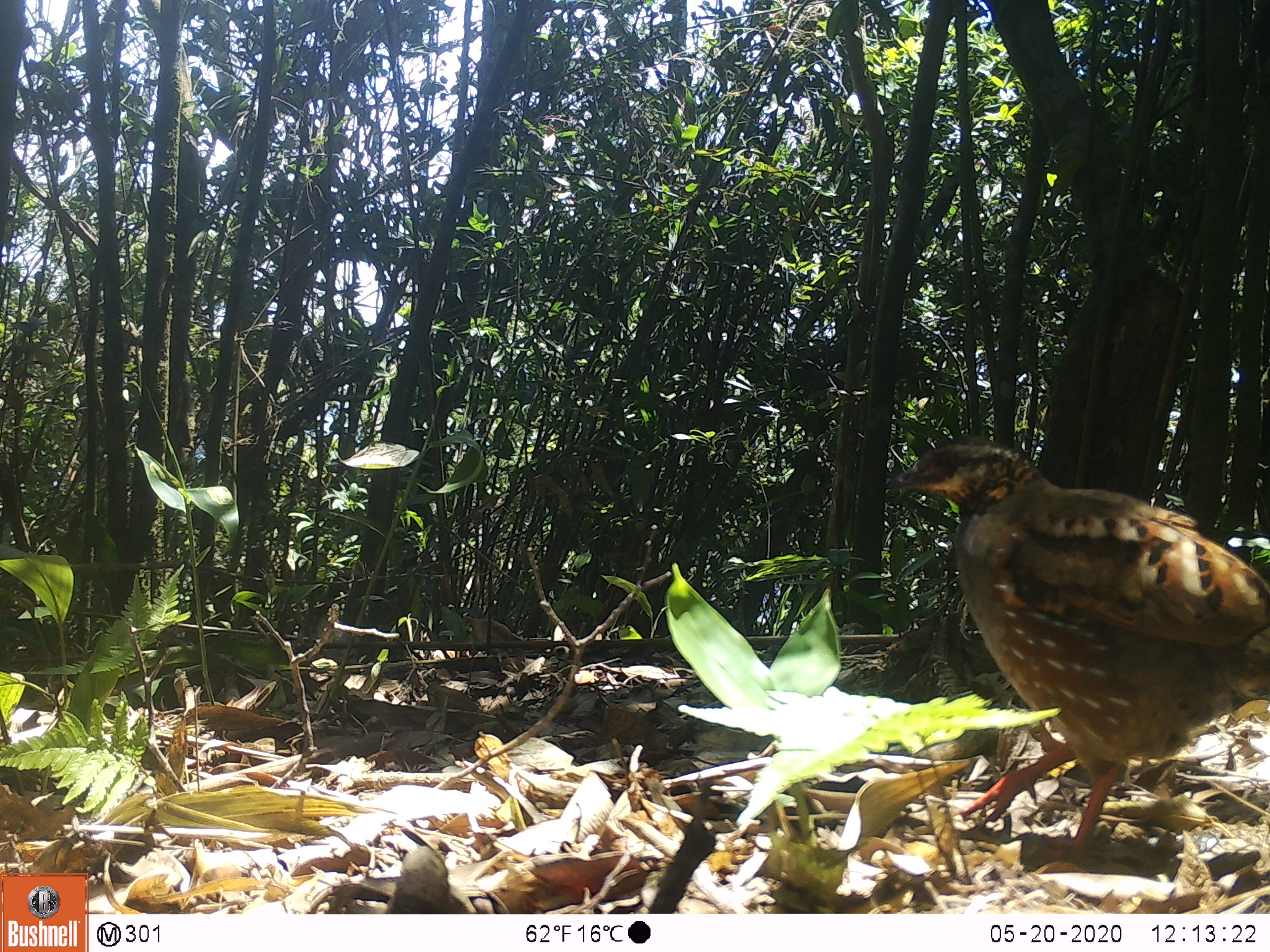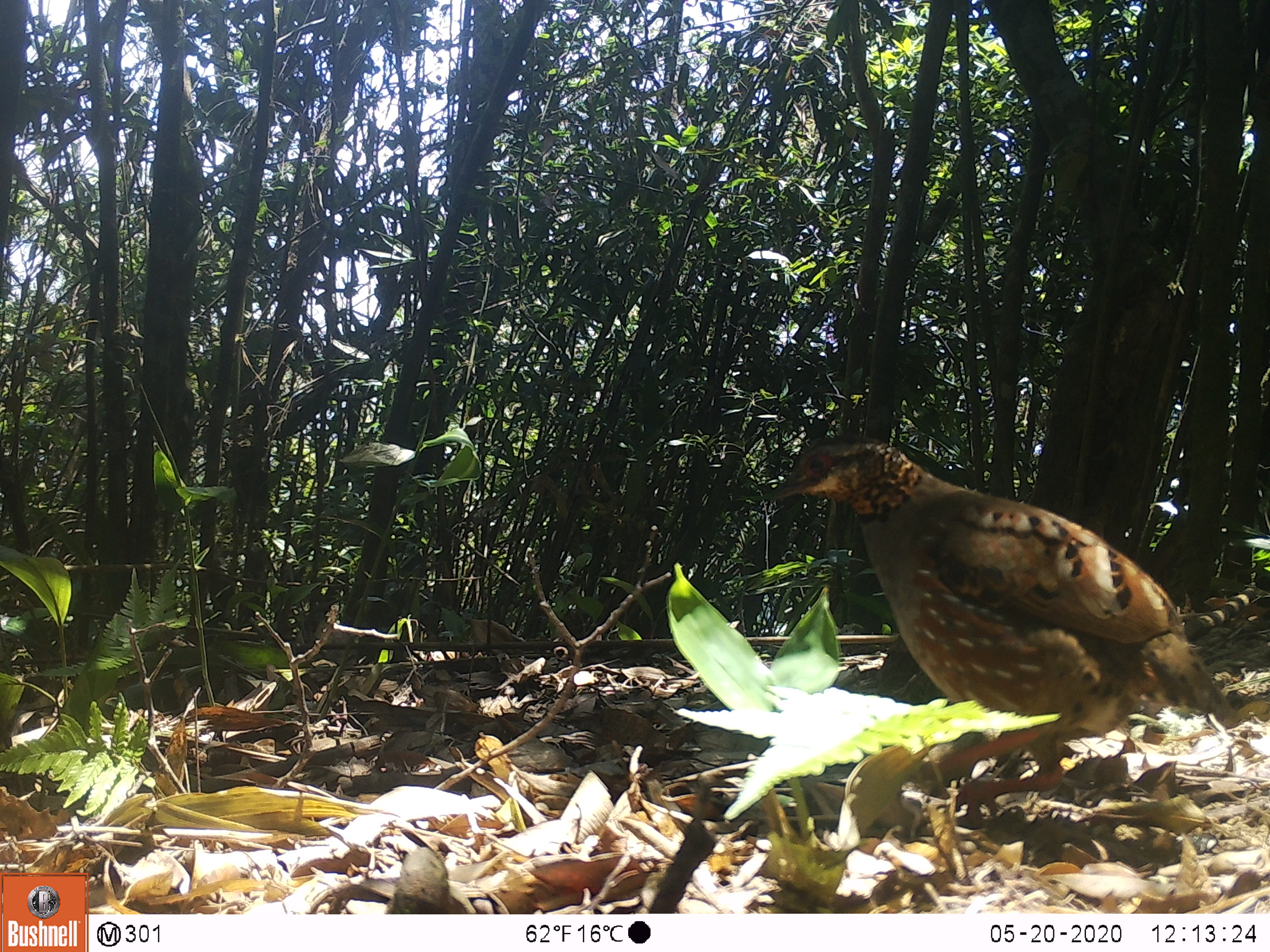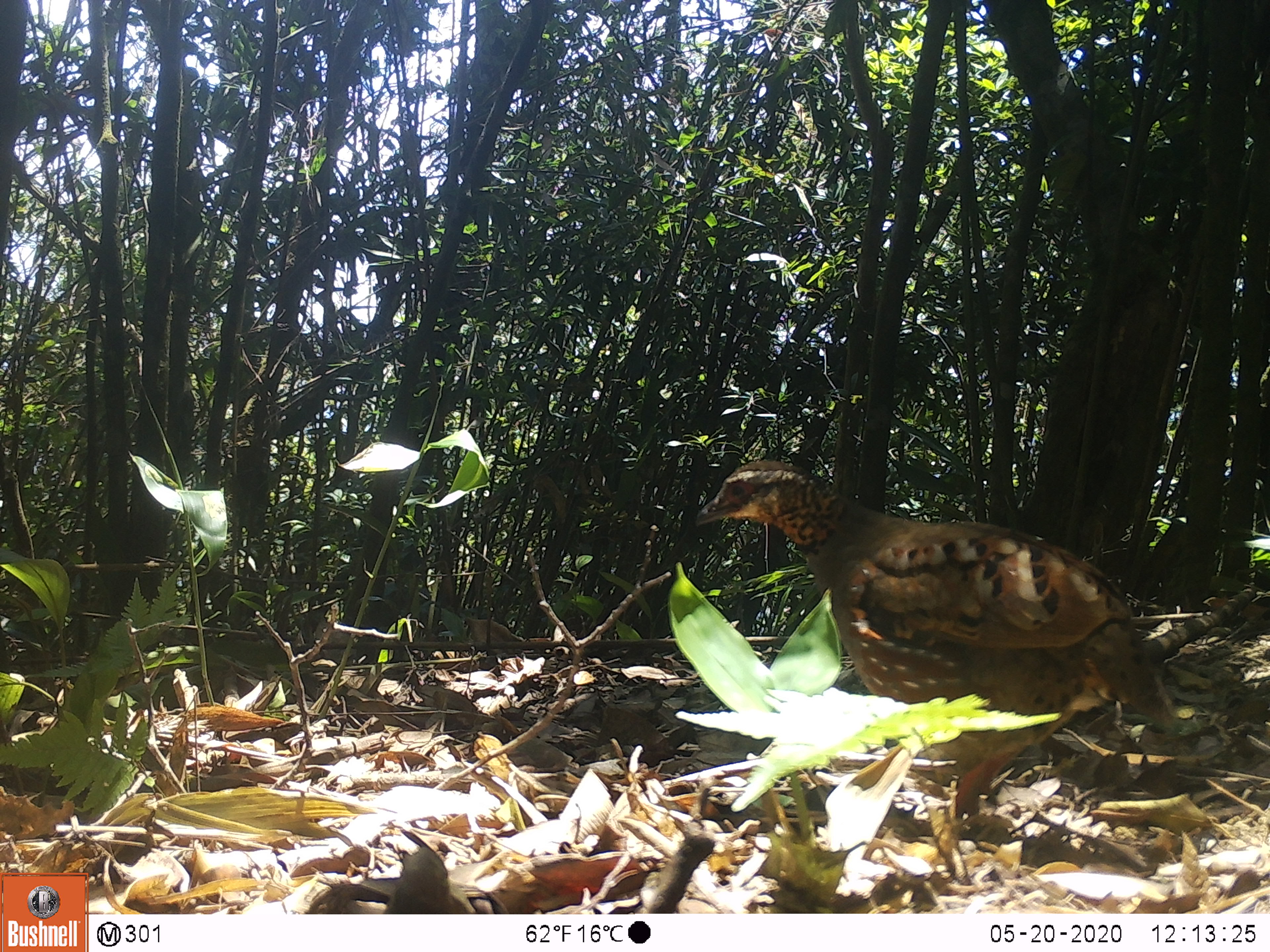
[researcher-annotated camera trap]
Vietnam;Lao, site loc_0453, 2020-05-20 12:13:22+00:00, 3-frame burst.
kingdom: Animalia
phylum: Chordata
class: Aves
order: Galliformes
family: Phasianidae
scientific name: Phasianidae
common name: partridge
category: unidentified partridge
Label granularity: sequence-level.